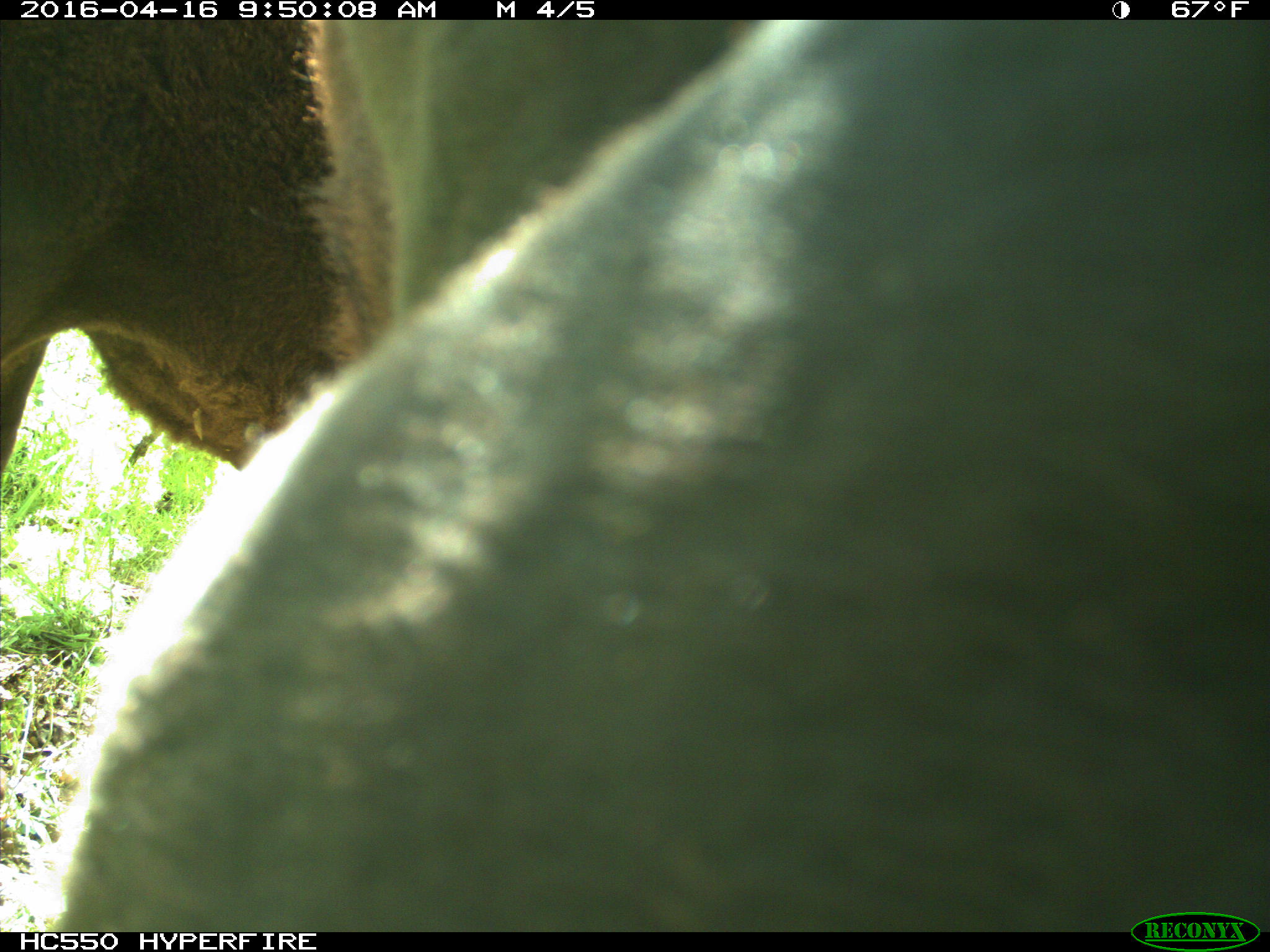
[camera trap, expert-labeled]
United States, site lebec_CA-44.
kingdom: Animalia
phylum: Chordata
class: Mammalia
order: Artiodactyla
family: Bovidae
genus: Bos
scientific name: Bos taurus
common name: domestic cow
Bos taurus (domestic cow).